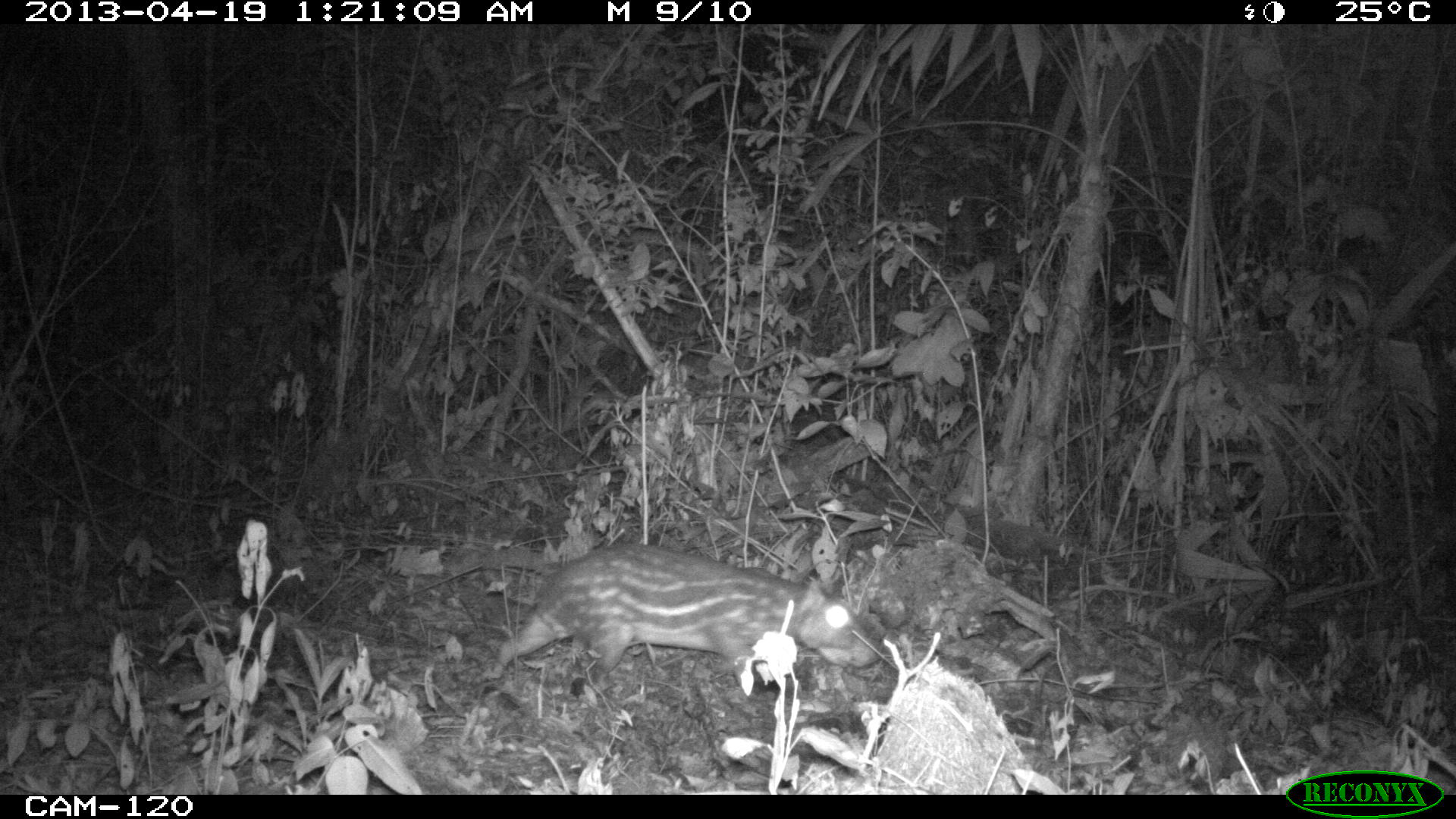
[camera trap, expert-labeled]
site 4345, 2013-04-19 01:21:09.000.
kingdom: Animalia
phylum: Chordata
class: Mammalia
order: Rodentia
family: Cuniculidae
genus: Cuniculus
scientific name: Cuniculus paca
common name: lowland paca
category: agouti paca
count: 1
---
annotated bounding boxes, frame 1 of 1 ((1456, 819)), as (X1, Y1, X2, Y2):
agouti paca: (487, 540, 881, 700)